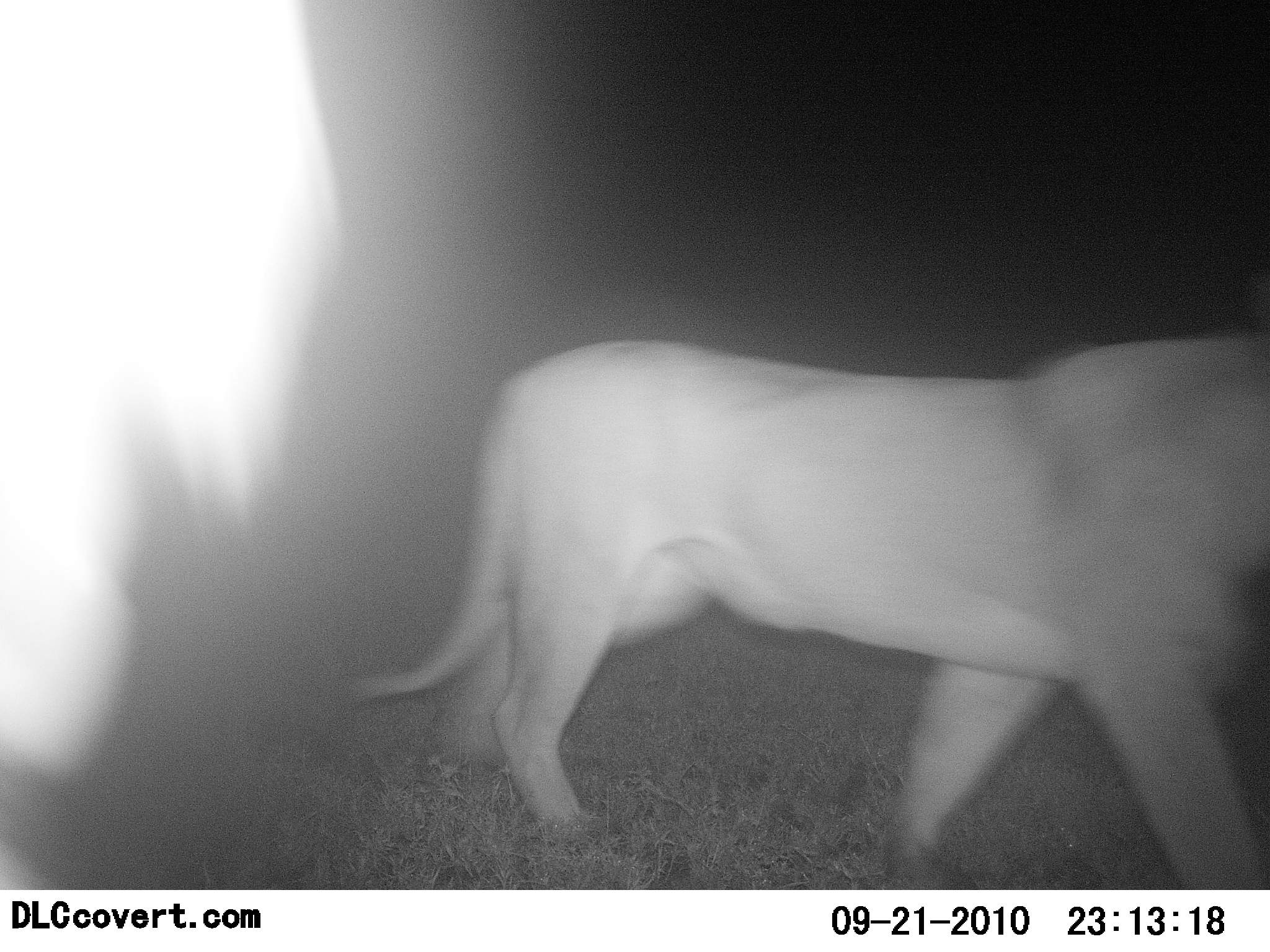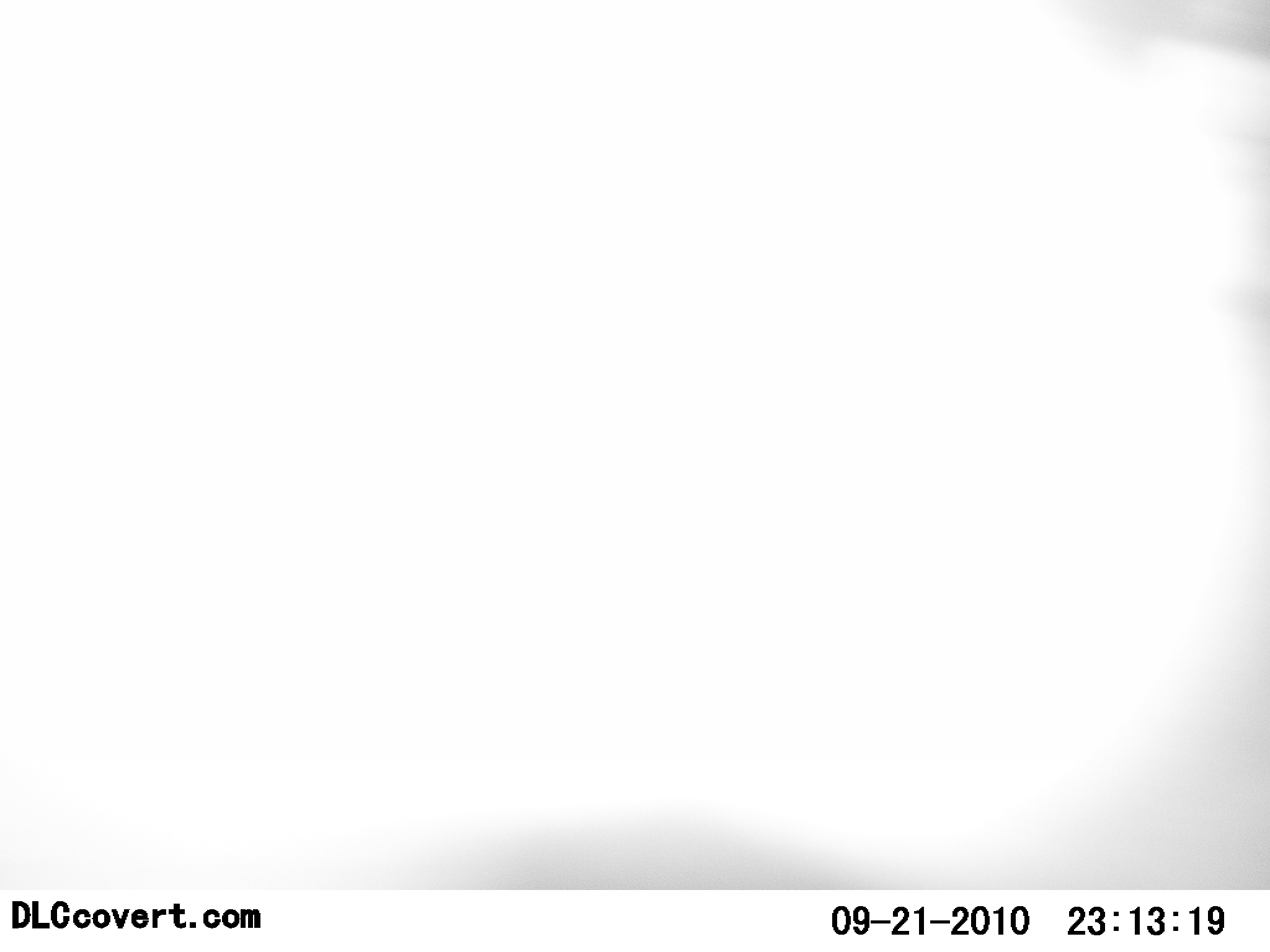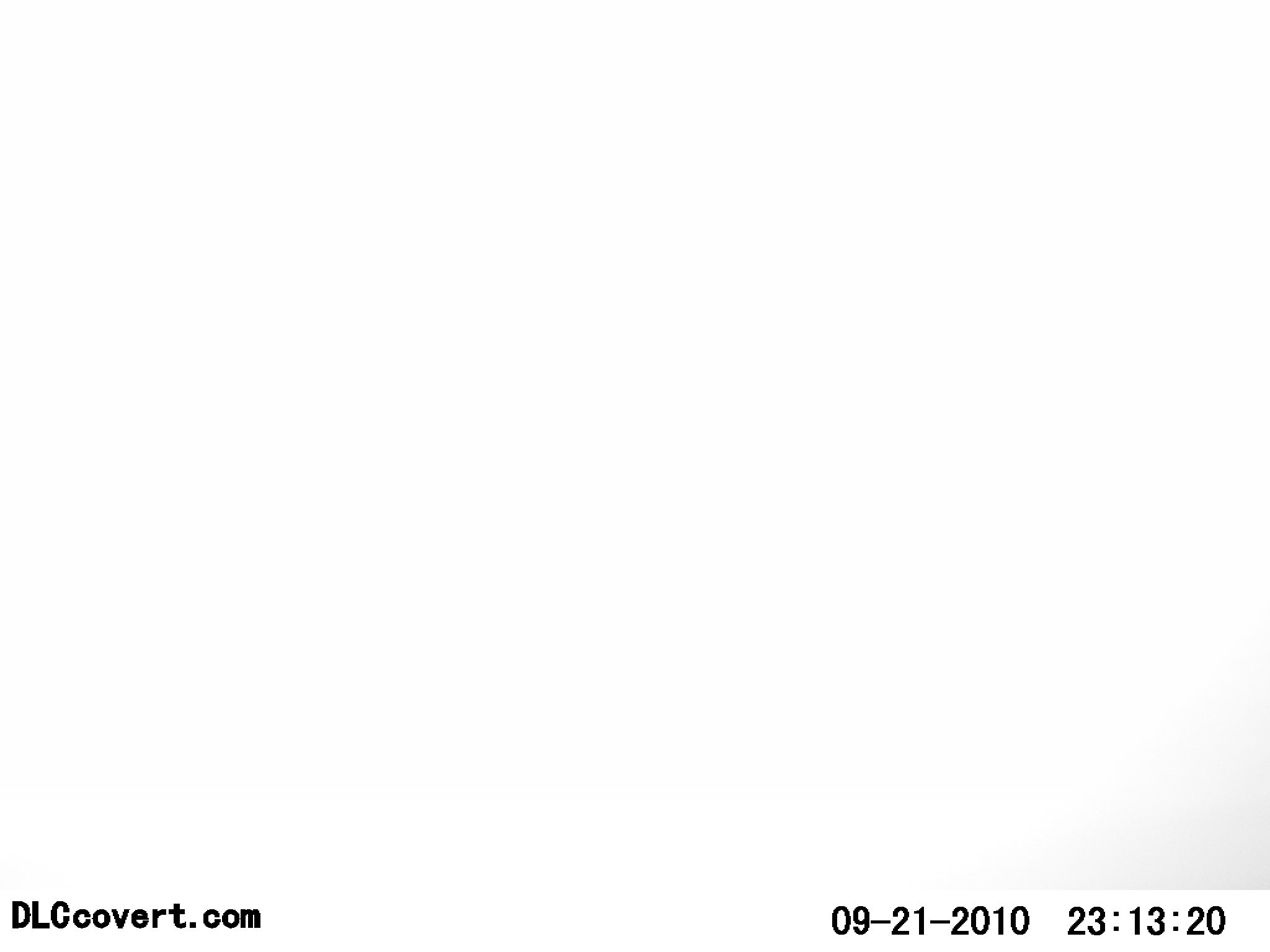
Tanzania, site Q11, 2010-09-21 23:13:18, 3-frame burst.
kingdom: Animalia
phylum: Chordata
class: Mammalia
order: Carnivora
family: Felidae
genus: Panthera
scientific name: Panthera leo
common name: lion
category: lionfemale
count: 2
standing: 9%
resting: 0%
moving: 100%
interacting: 0%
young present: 0%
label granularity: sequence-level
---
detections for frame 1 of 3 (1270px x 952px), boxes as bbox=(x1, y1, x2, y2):
animal: bbox=(347, 333, 1270, 889); bbox=(0, 1, 339, 887)